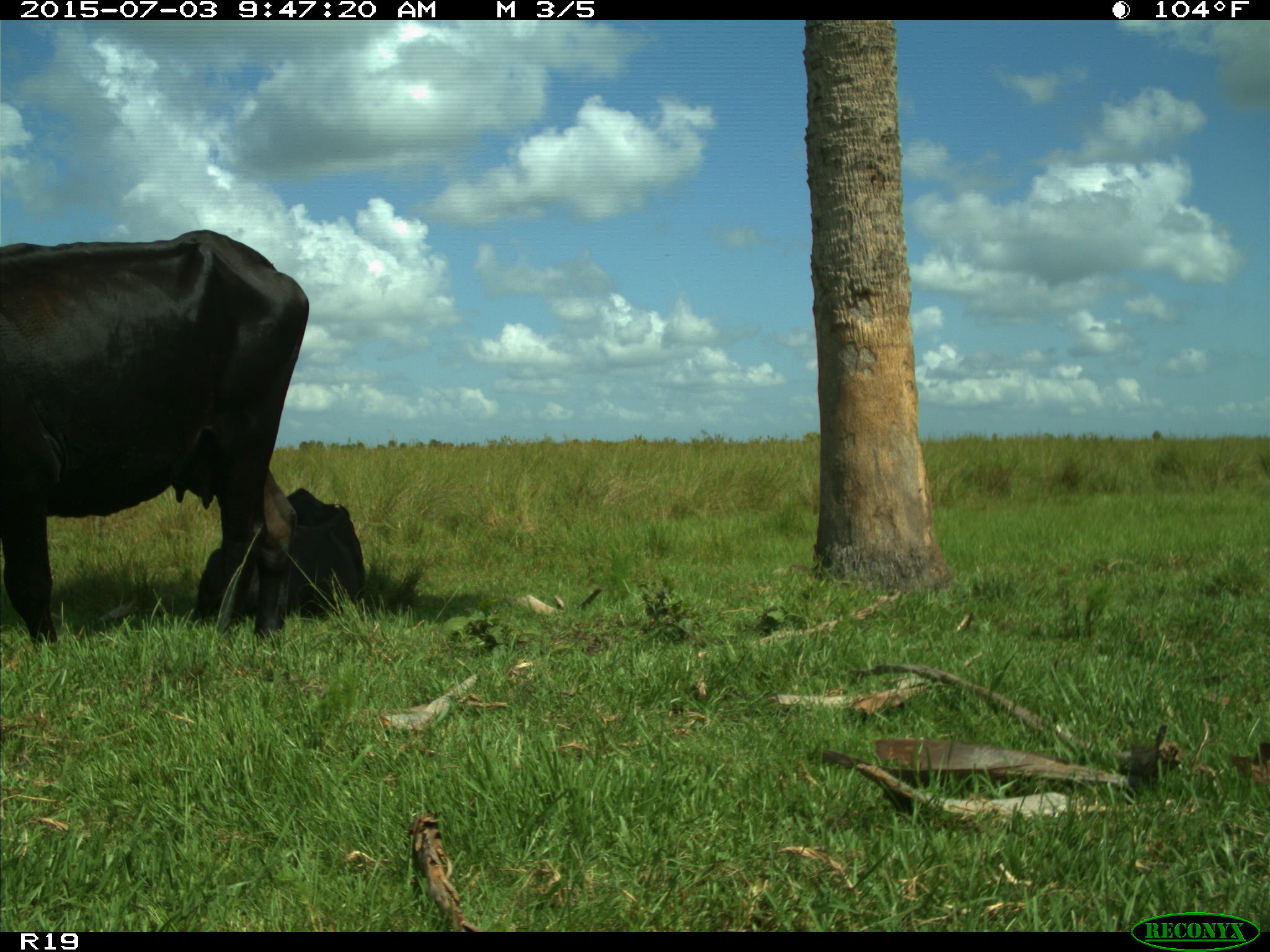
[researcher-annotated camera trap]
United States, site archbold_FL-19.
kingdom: Animalia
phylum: Chordata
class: Mammalia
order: Artiodactyla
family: Bovidae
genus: Bos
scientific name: Bos taurus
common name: domestic cow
Bos taurus (domestic cow).